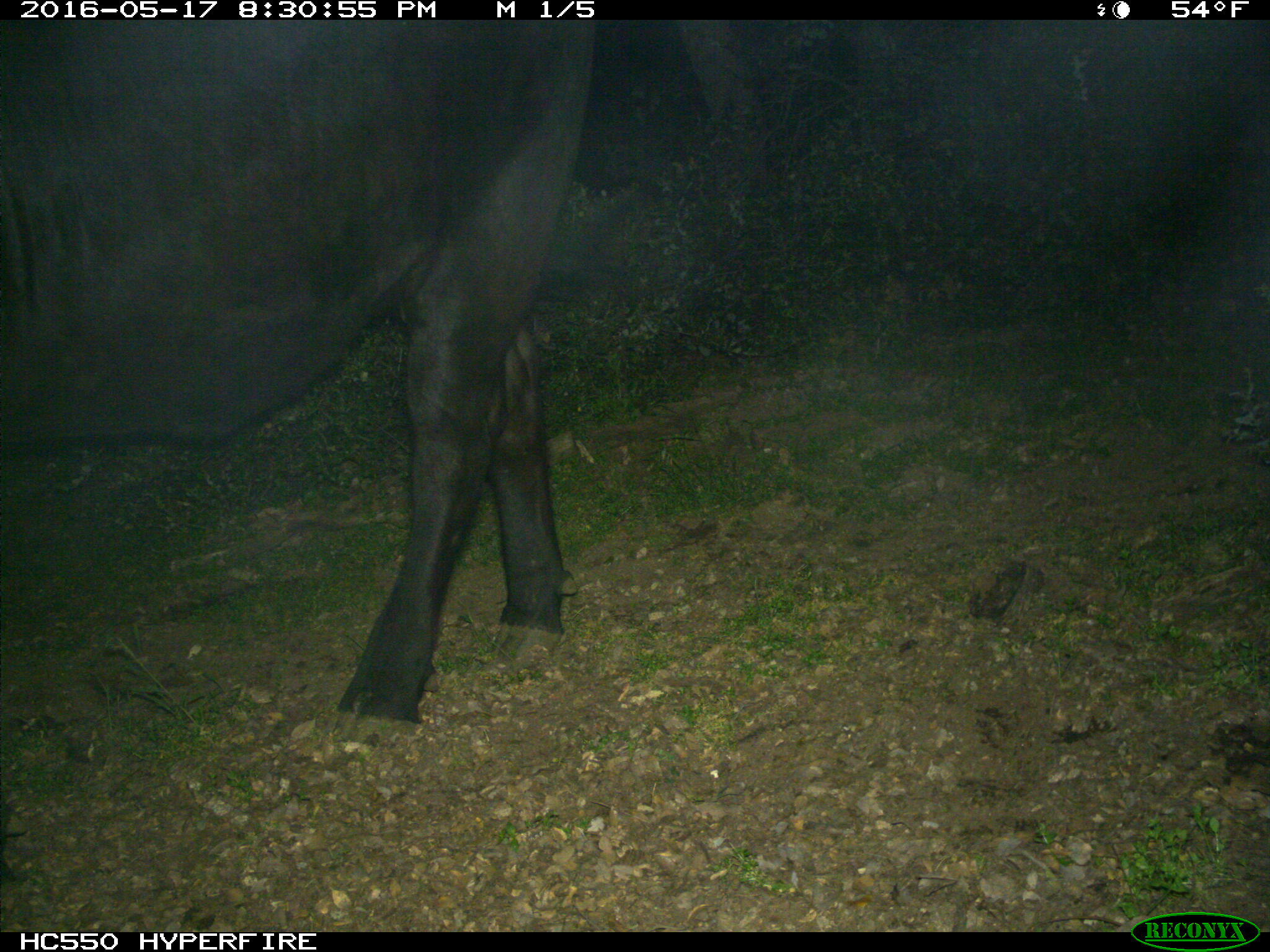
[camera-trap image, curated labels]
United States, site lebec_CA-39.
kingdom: Animalia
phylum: Chordata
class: Mammalia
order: Artiodactyla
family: Bovidae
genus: Bos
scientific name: Bos taurus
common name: domestic cow